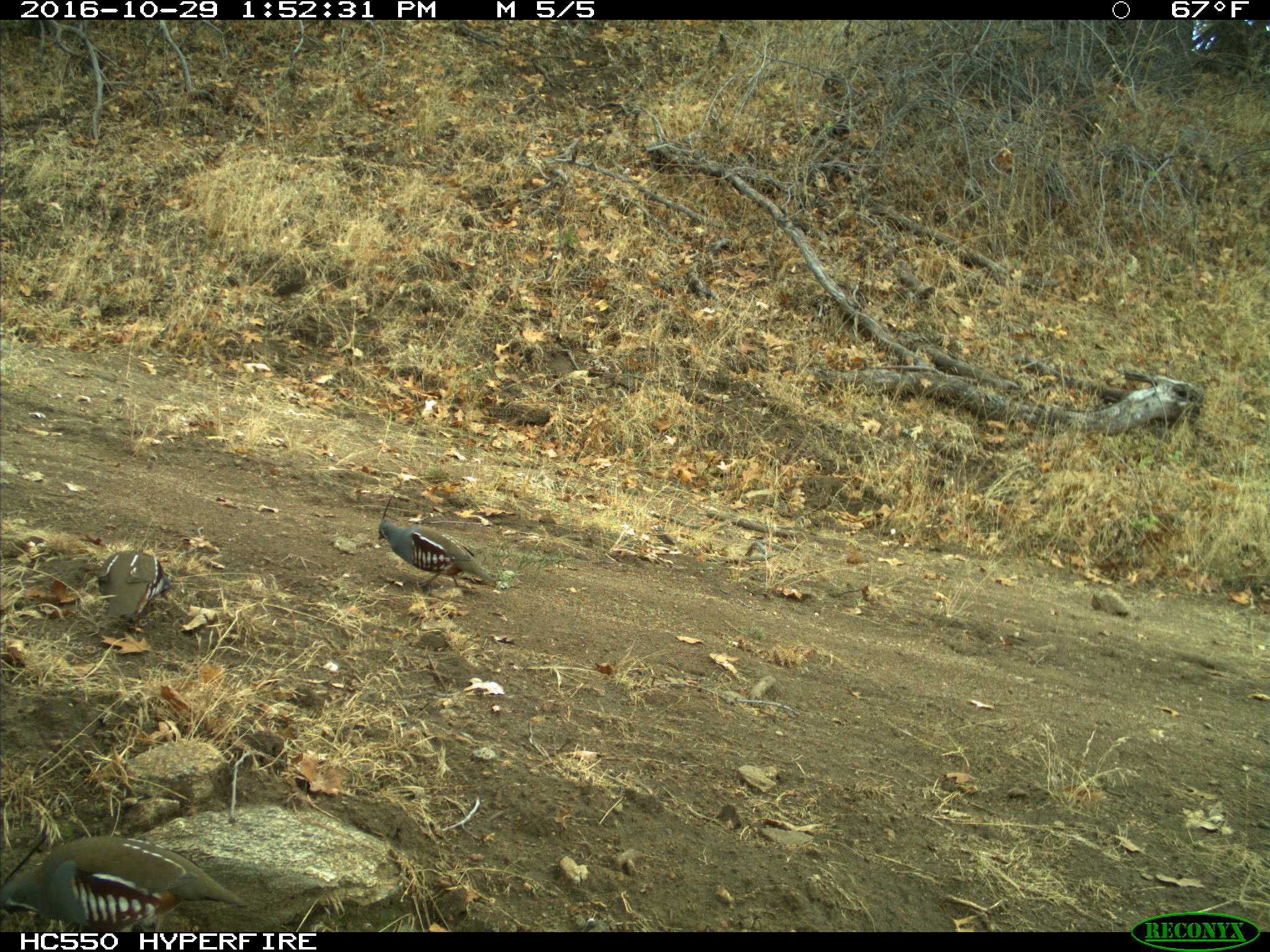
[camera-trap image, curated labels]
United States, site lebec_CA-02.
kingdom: Animalia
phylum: Chordata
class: Aves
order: Galliformes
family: Odontophoridae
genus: Callipepla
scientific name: Callipepla californica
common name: california quail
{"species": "Callipepla californica (california quail)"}